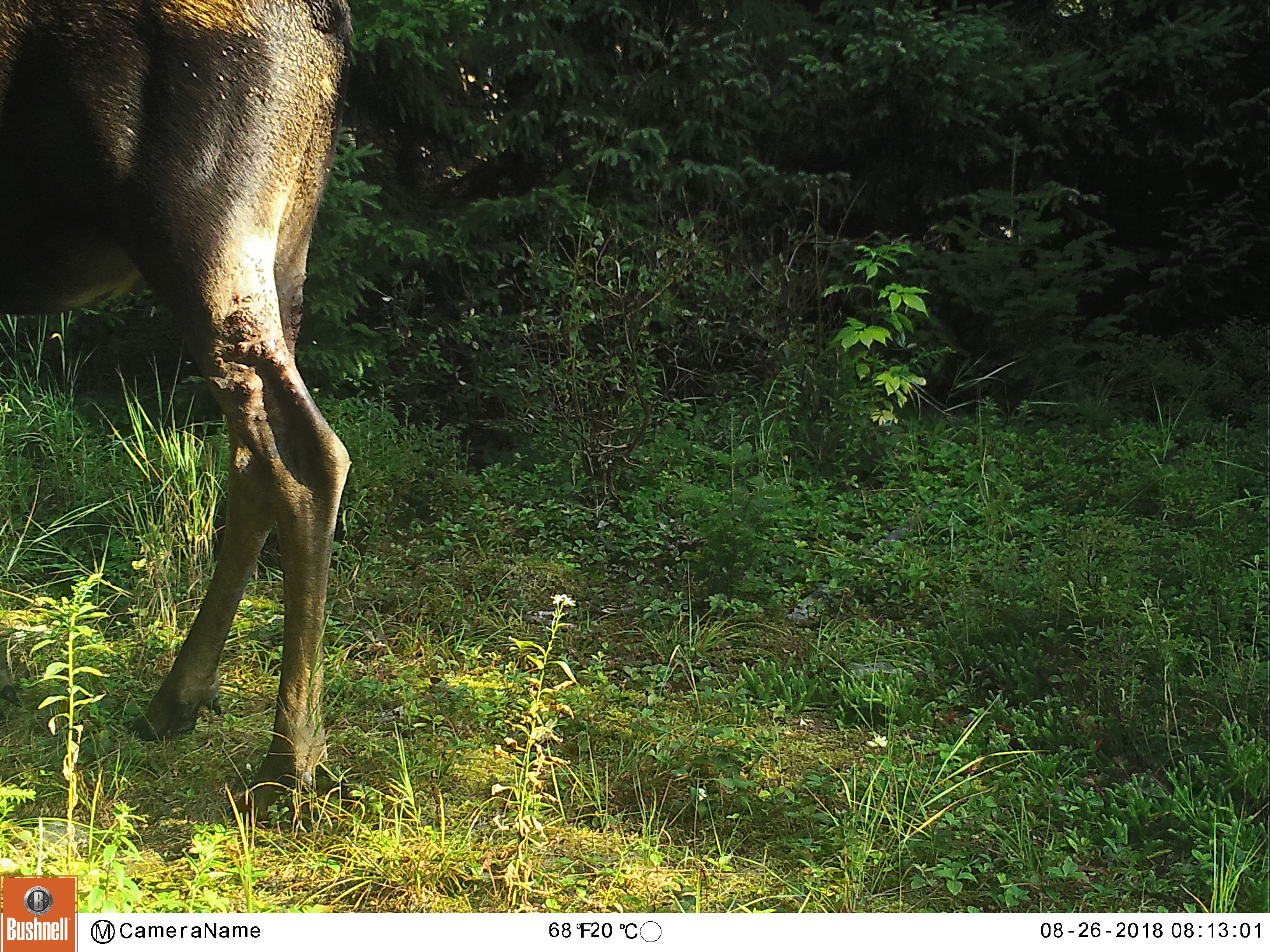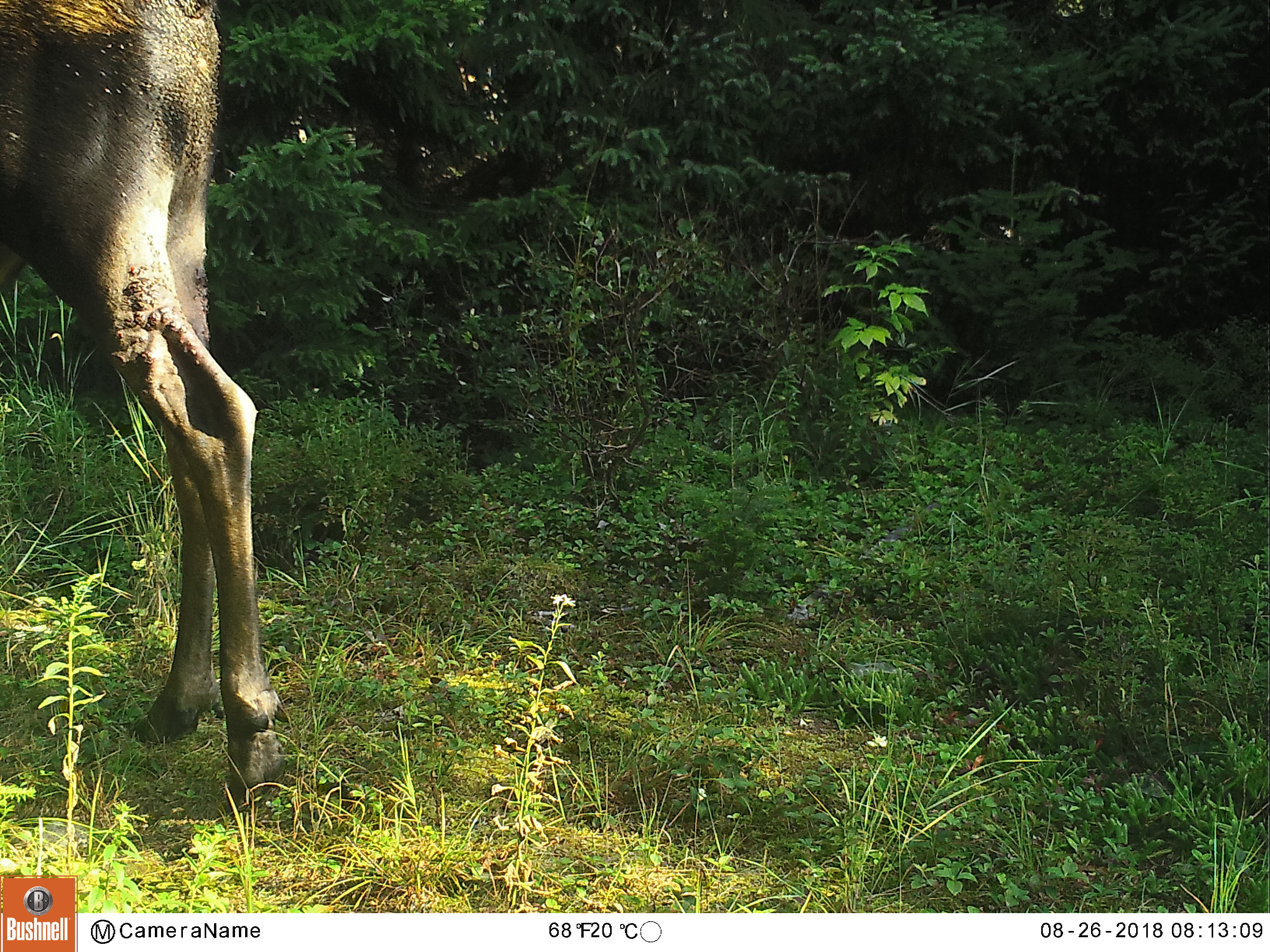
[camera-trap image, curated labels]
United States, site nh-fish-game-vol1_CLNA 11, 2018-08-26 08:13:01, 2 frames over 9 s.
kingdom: Animalia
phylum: Chordata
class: Mammalia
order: Artiodactyla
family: Cervidae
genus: Alces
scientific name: Alces alces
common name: moose